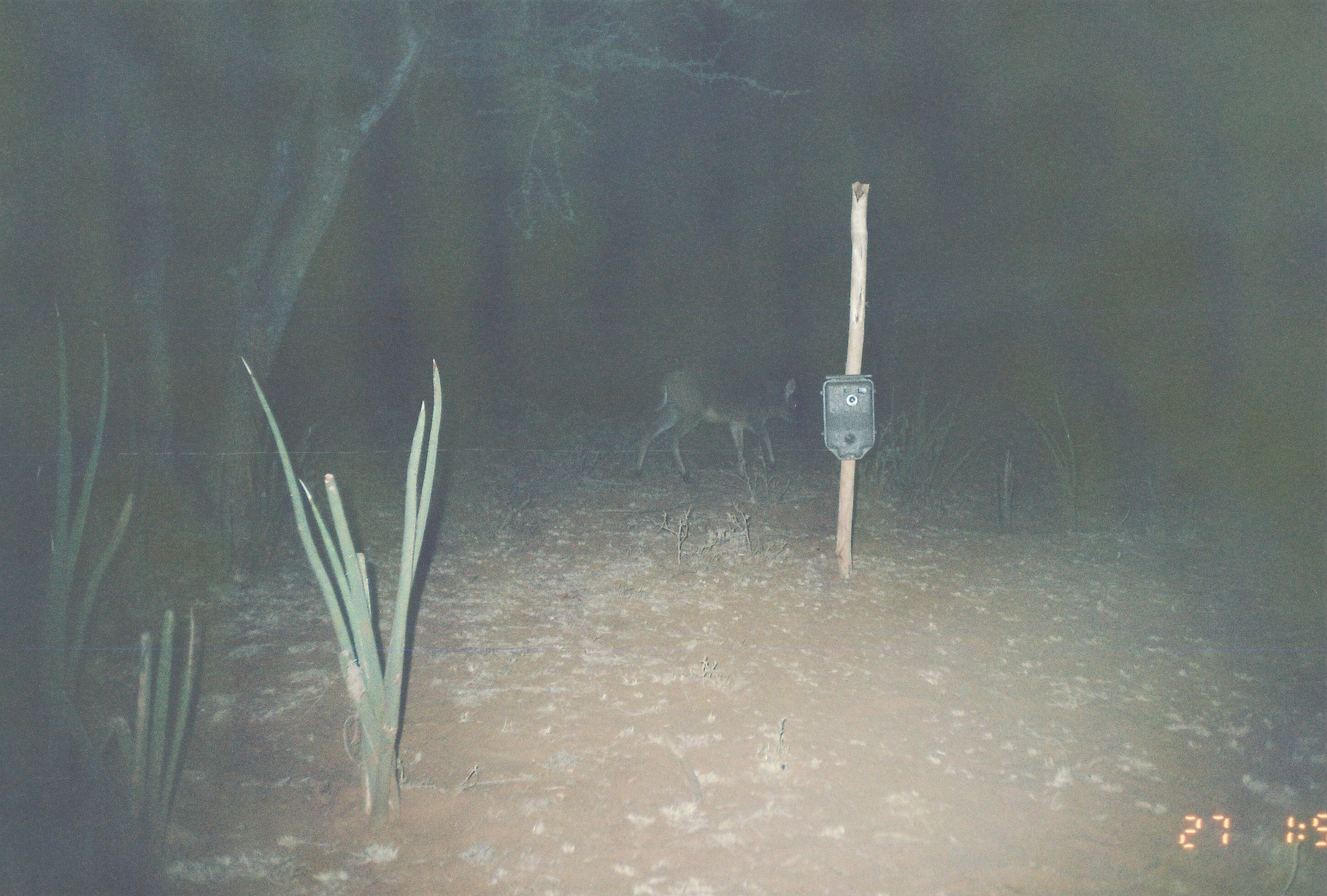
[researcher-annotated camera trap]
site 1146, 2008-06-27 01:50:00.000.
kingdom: Animalia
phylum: Chordata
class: Mammalia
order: Artiodactyla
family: Bovidae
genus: Raphicerus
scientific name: Raphicerus campestris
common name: steenbok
Raphicerus campestris (steenbok), count 1.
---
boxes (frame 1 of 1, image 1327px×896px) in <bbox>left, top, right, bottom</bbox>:
raphicerus campestris: <bbox>635, 365, 801, 484</bbox>